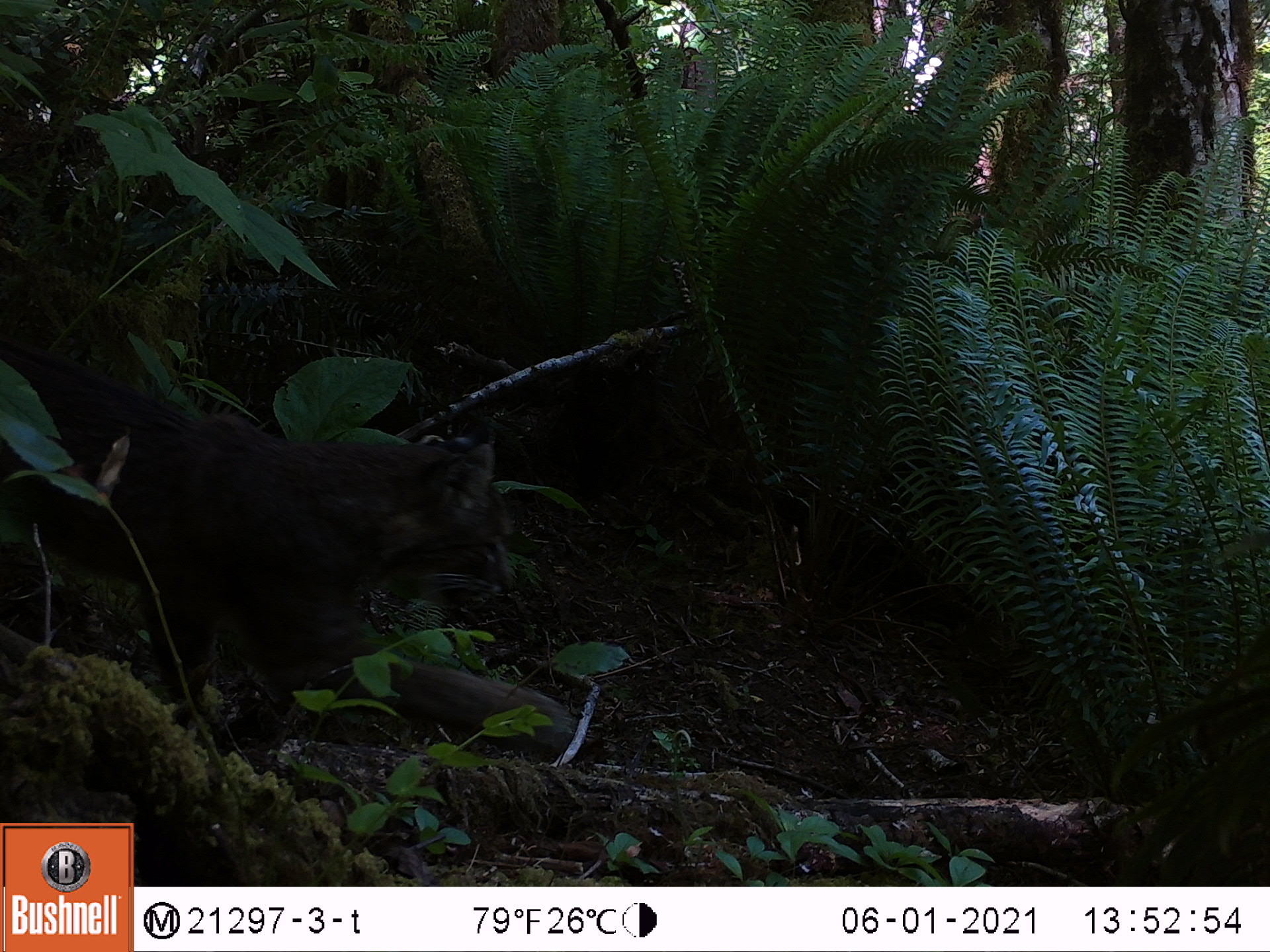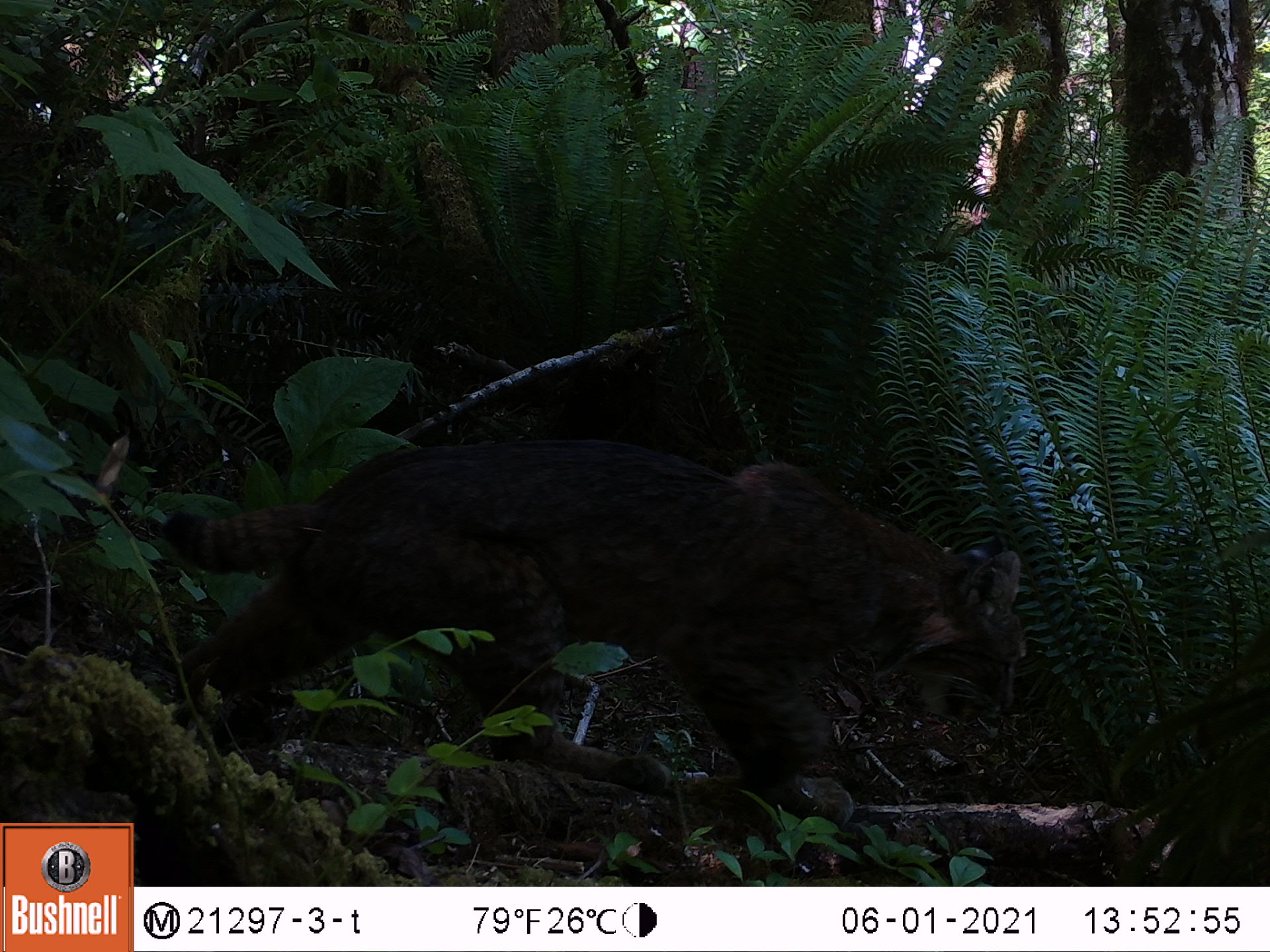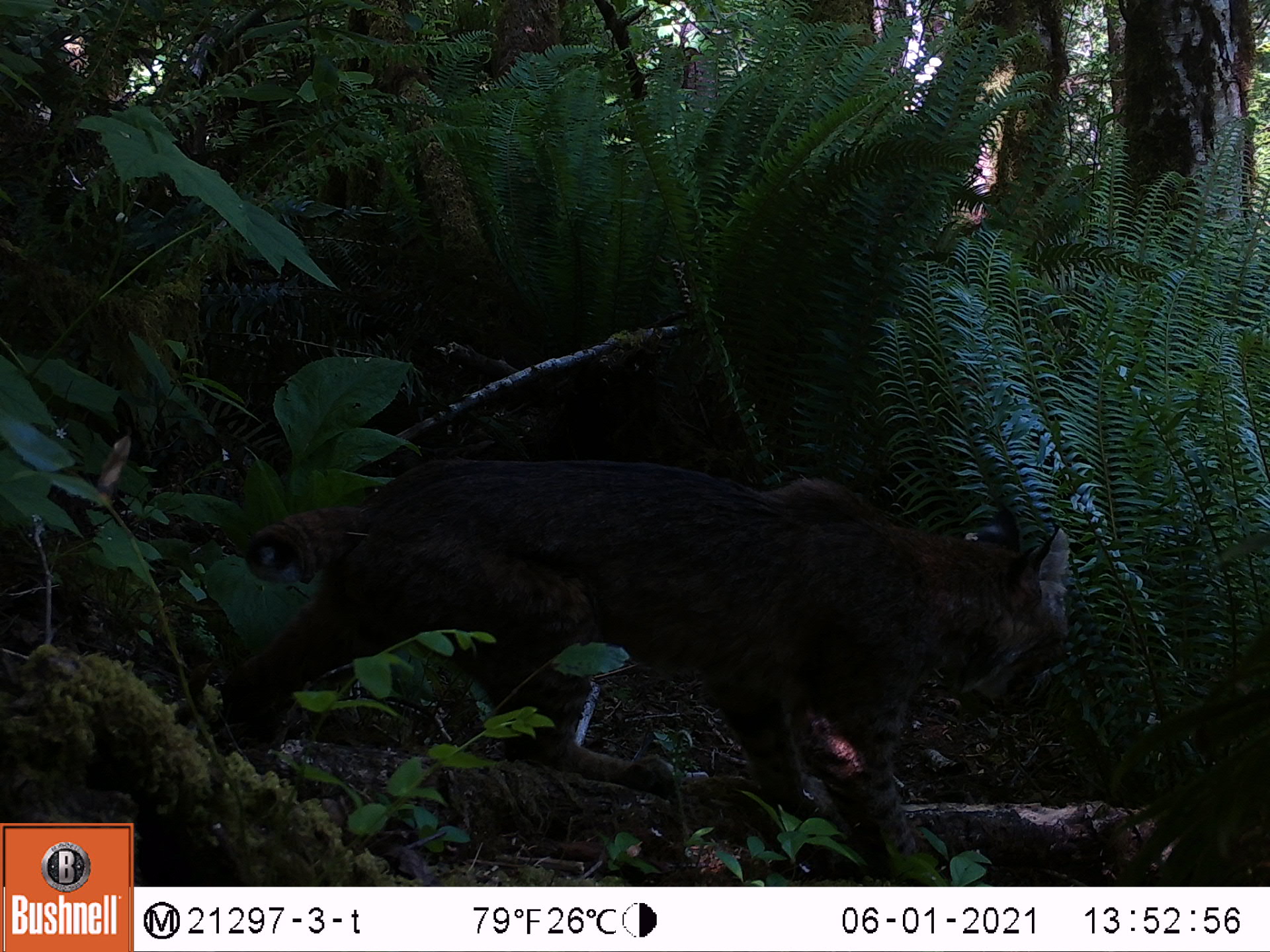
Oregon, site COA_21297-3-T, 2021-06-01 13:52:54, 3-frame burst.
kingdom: Animalia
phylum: Chordata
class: Mammalia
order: Carnivora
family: Felidae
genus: Lynx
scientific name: Lynx rufus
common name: bobcat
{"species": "bobcat (Lynx rufus)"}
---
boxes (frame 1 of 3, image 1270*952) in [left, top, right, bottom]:
bobcat: [4, 326, 580, 752]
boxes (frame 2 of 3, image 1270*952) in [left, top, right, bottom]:
bobcat: [153, 415, 1038, 830]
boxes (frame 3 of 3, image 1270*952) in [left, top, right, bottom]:
bobcat: [242, 440, 1074, 871]